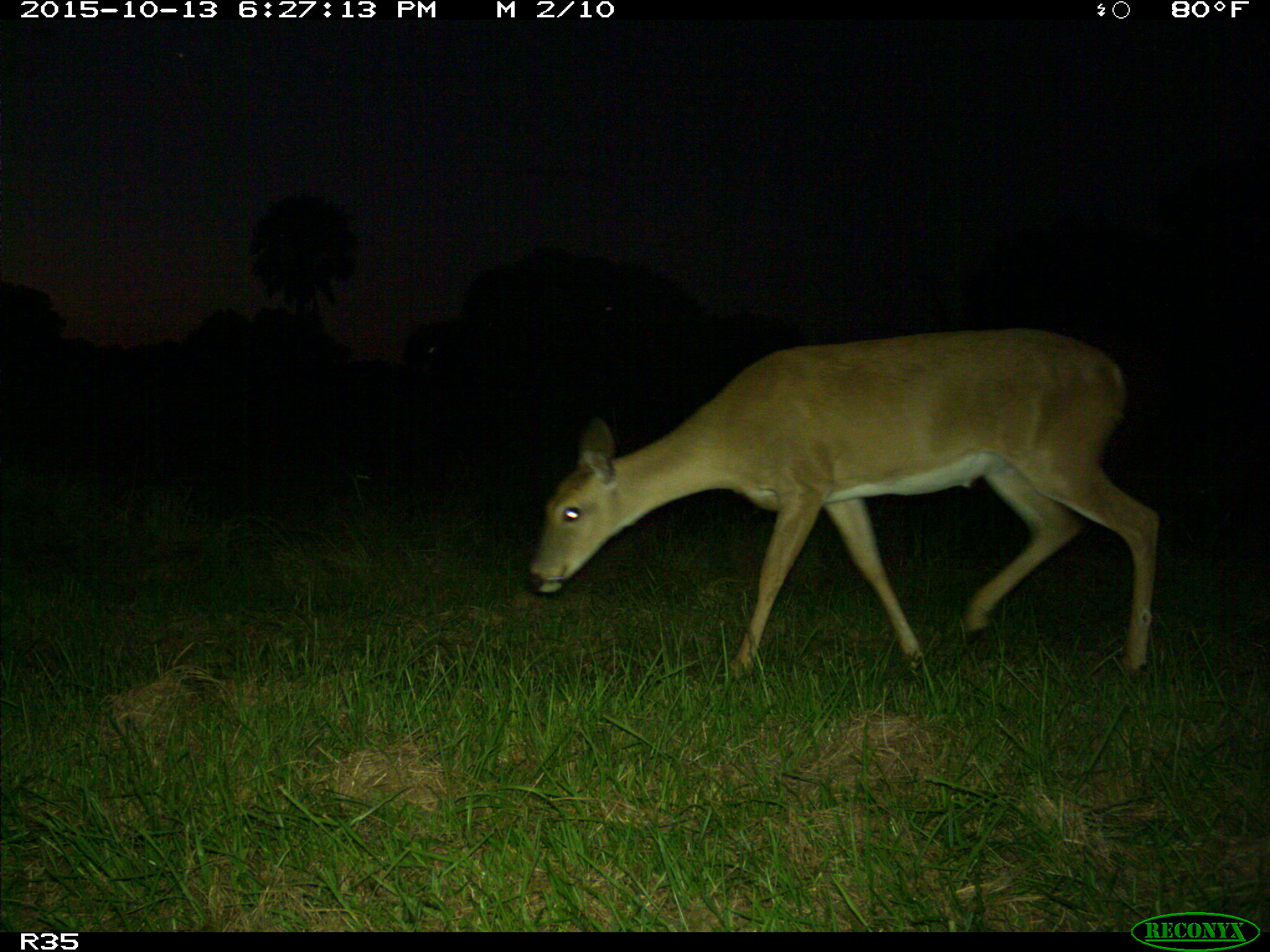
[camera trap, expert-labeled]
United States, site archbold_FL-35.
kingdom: Animalia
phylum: Chordata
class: Mammalia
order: Artiodactyla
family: Cervidae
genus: Odocoileus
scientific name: Odocoileus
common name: deer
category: unidentified deer